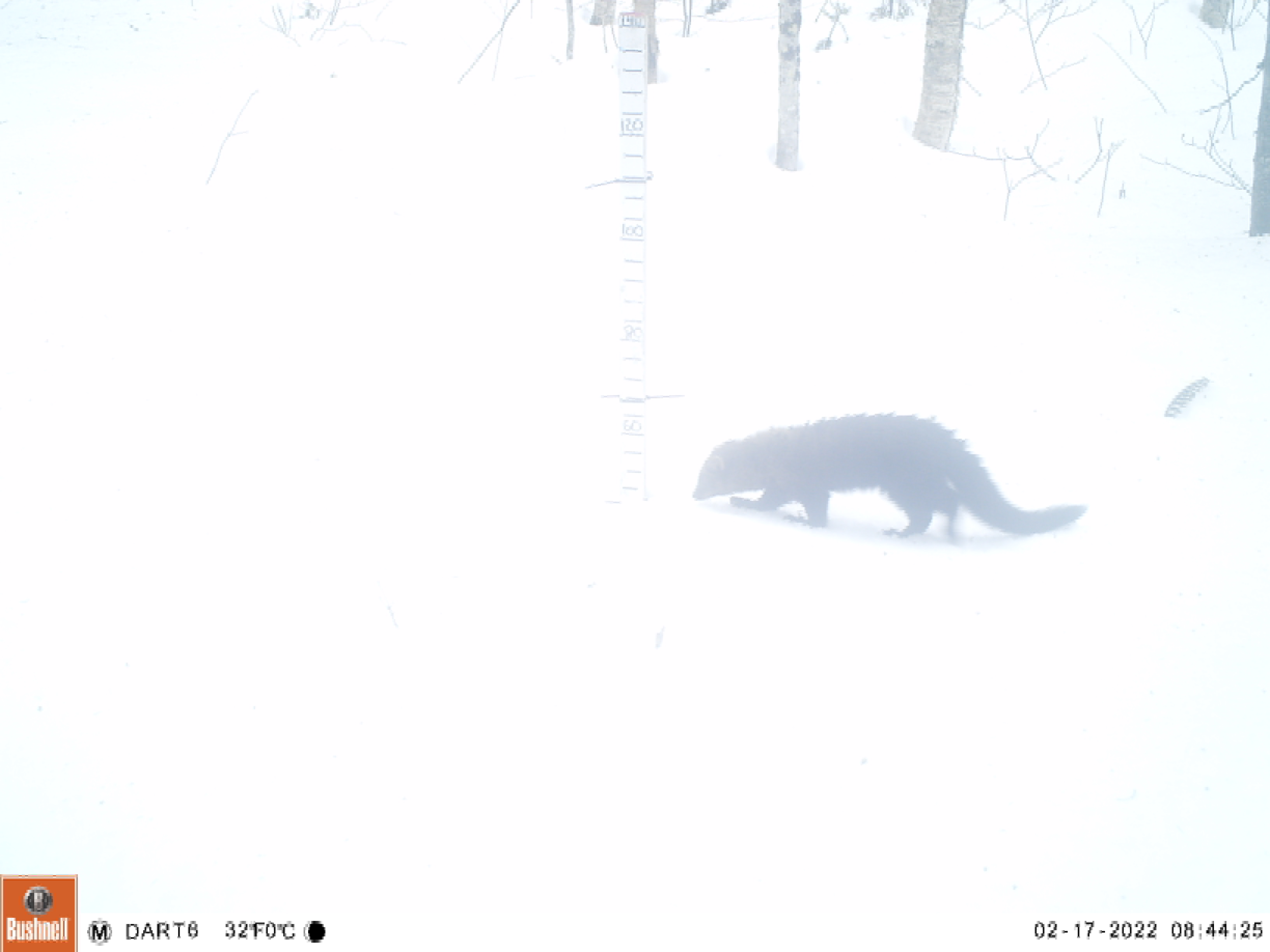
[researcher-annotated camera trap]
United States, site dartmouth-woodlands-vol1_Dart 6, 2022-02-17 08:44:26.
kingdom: Animalia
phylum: Chordata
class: Mammalia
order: Carnivora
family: Mustelidae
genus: Pekania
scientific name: Pekania pennanti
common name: fisher